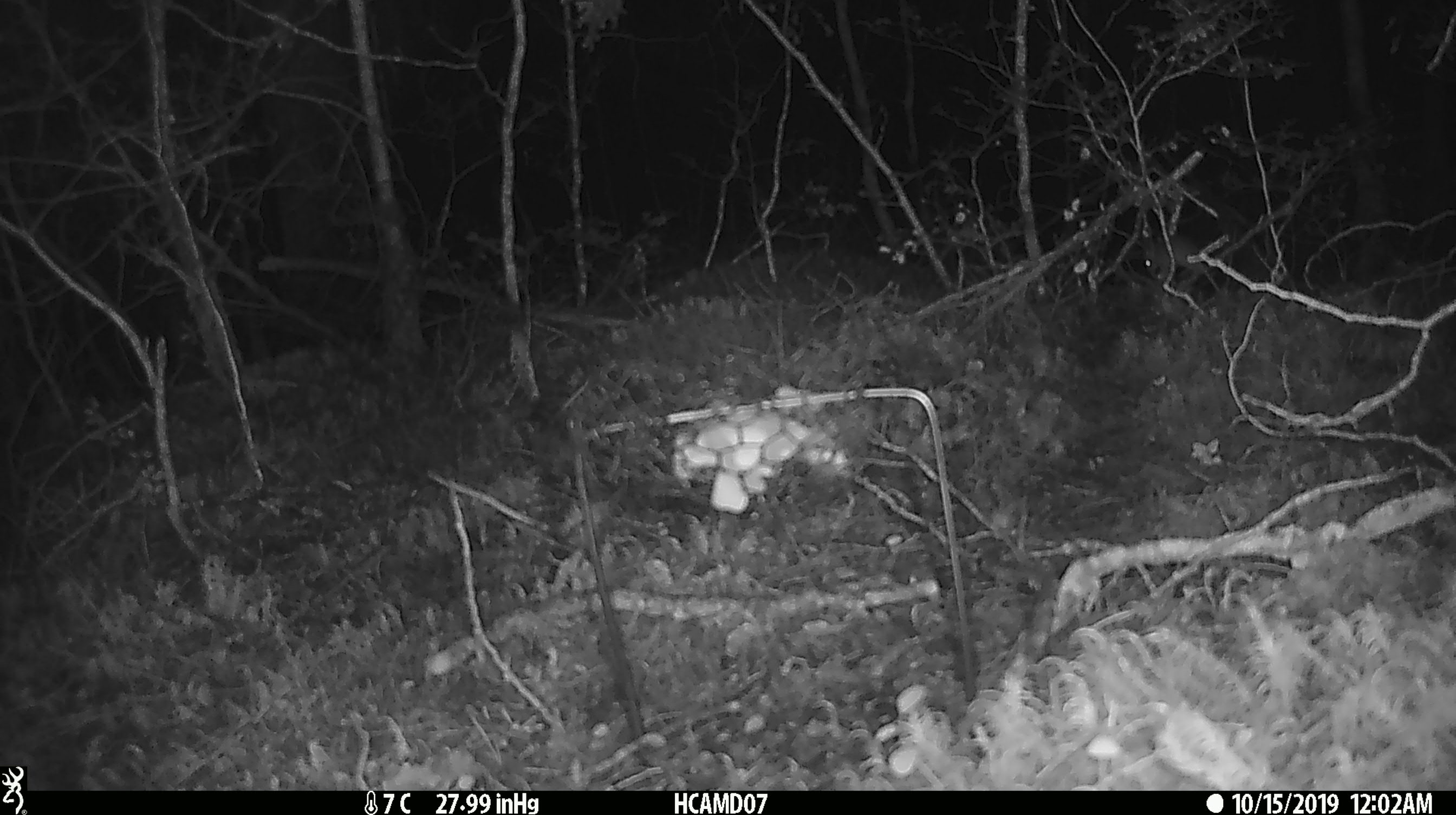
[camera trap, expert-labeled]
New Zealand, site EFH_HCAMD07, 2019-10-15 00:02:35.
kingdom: Animalia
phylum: Chordata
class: Mammalia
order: Rodentia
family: Muridae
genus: Mus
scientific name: Mus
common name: mouse